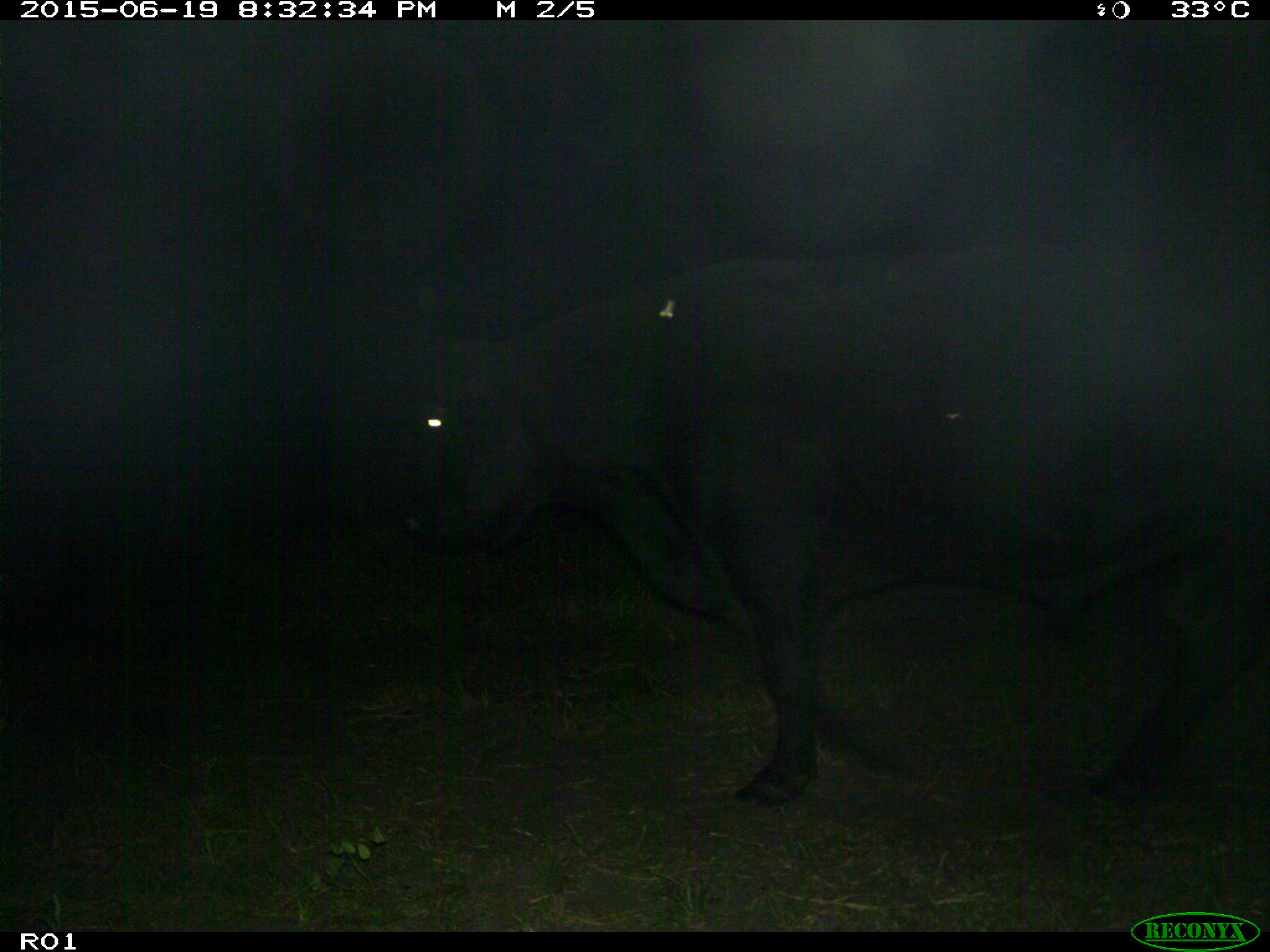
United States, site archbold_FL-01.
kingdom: Animalia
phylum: Chordata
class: Mammalia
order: Artiodactyla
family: Bovidae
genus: Bos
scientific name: Bos taurus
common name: domestic cow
Bos taurus (domestic cow).